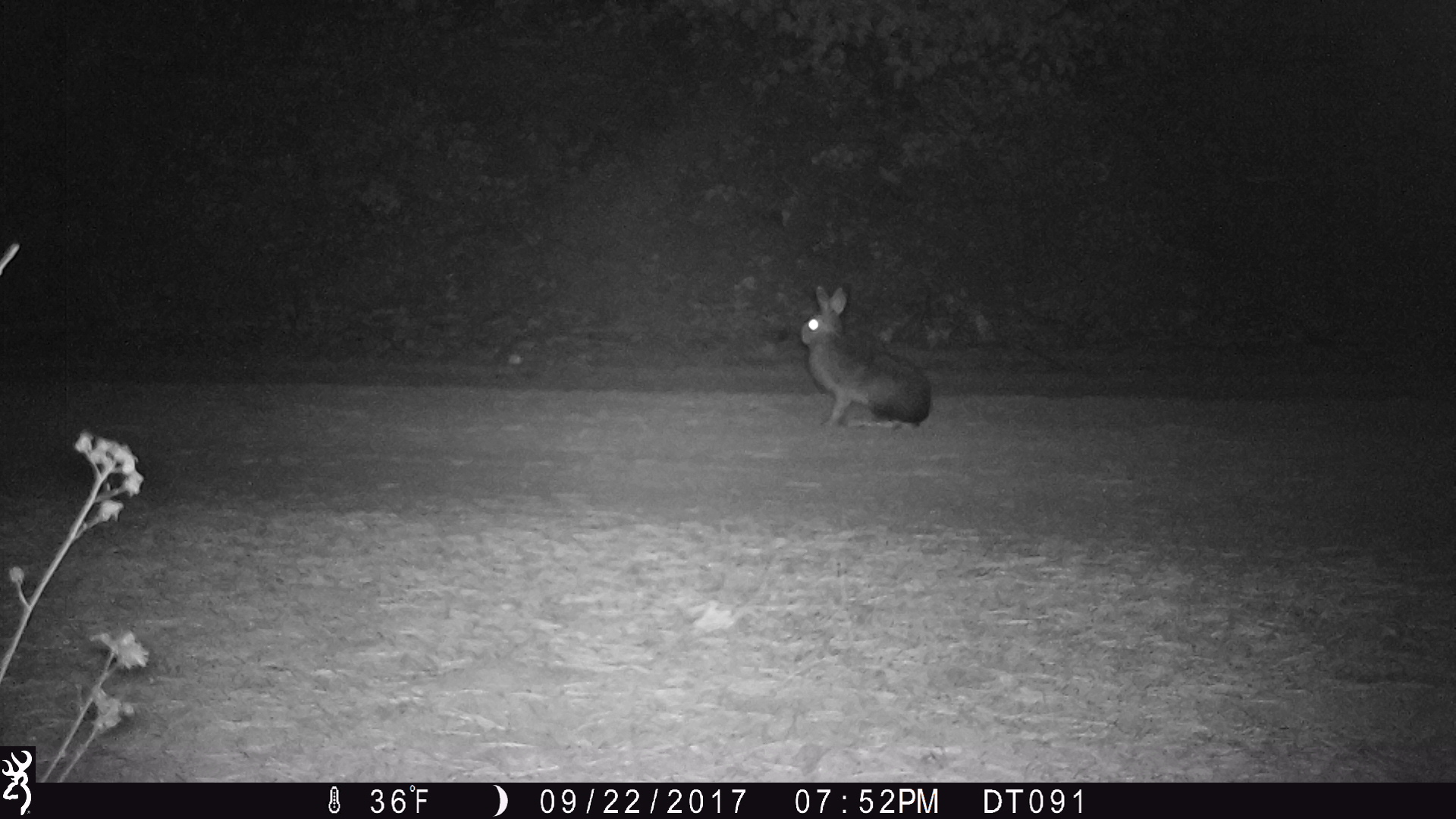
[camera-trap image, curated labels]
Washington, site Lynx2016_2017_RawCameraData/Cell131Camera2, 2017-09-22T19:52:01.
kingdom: Animalia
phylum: Chordata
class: Mammalia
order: Lagomorpha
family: Leporidae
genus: Lepus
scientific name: Lepus americanus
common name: snowshoe hare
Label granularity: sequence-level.